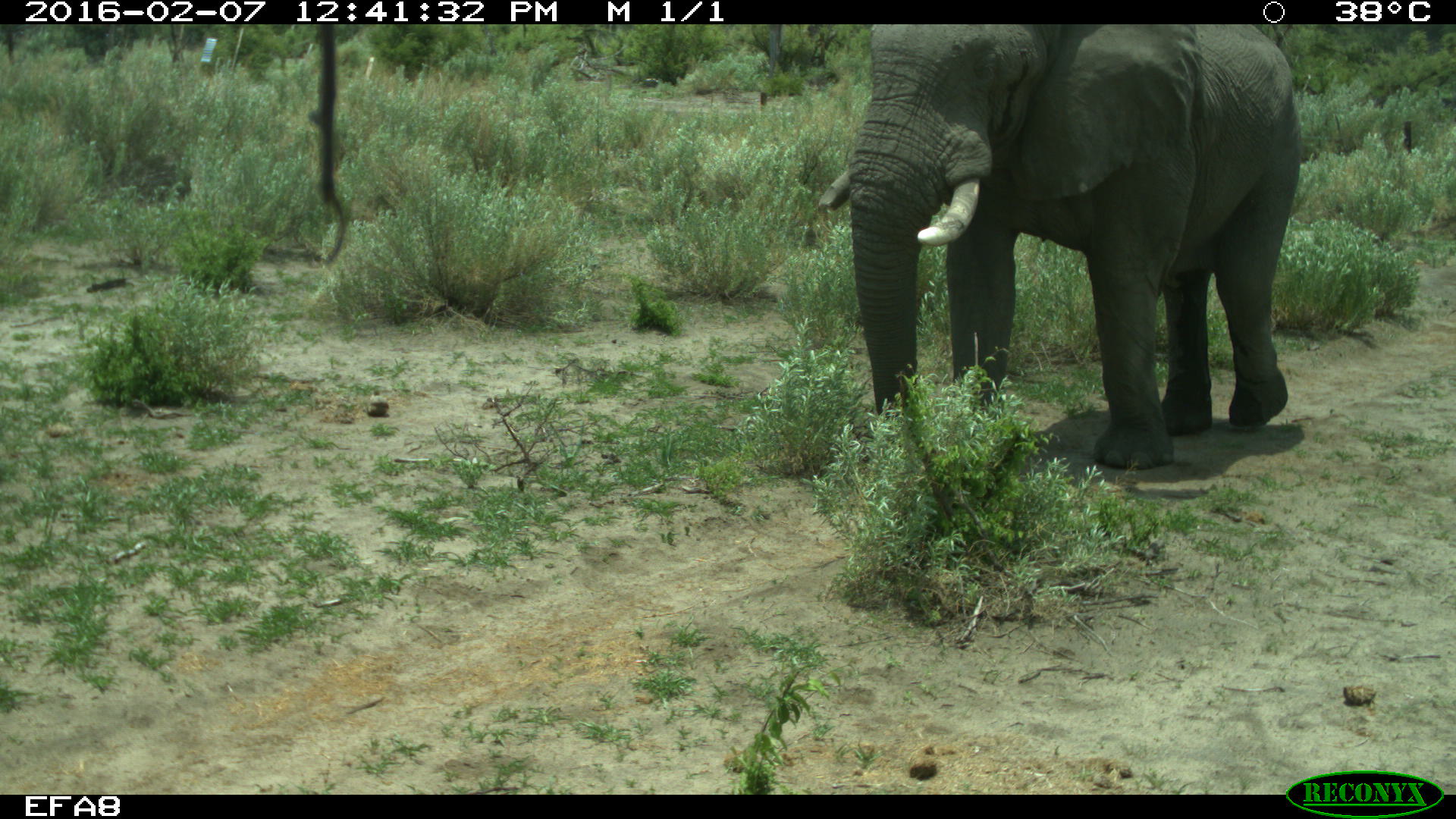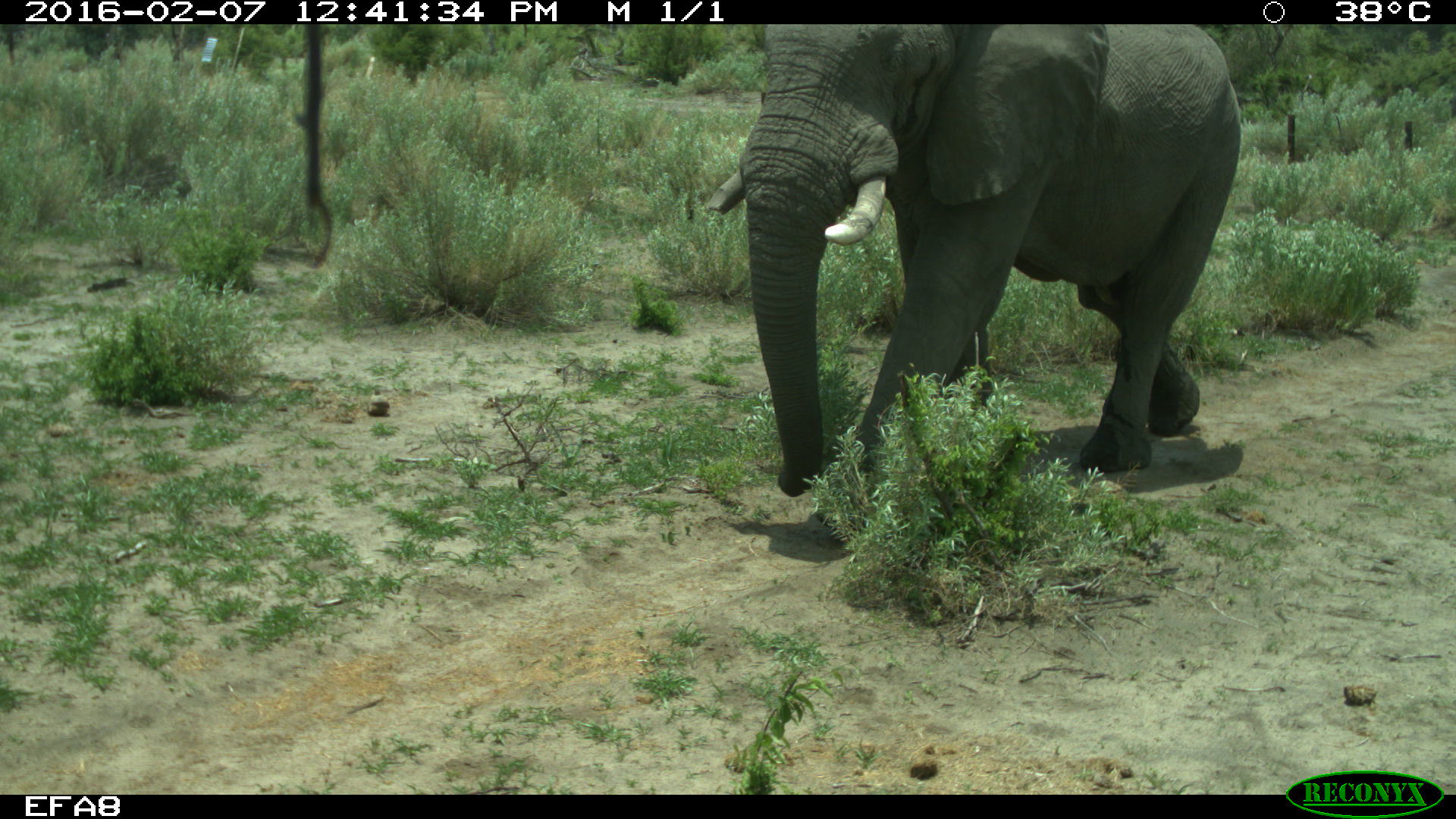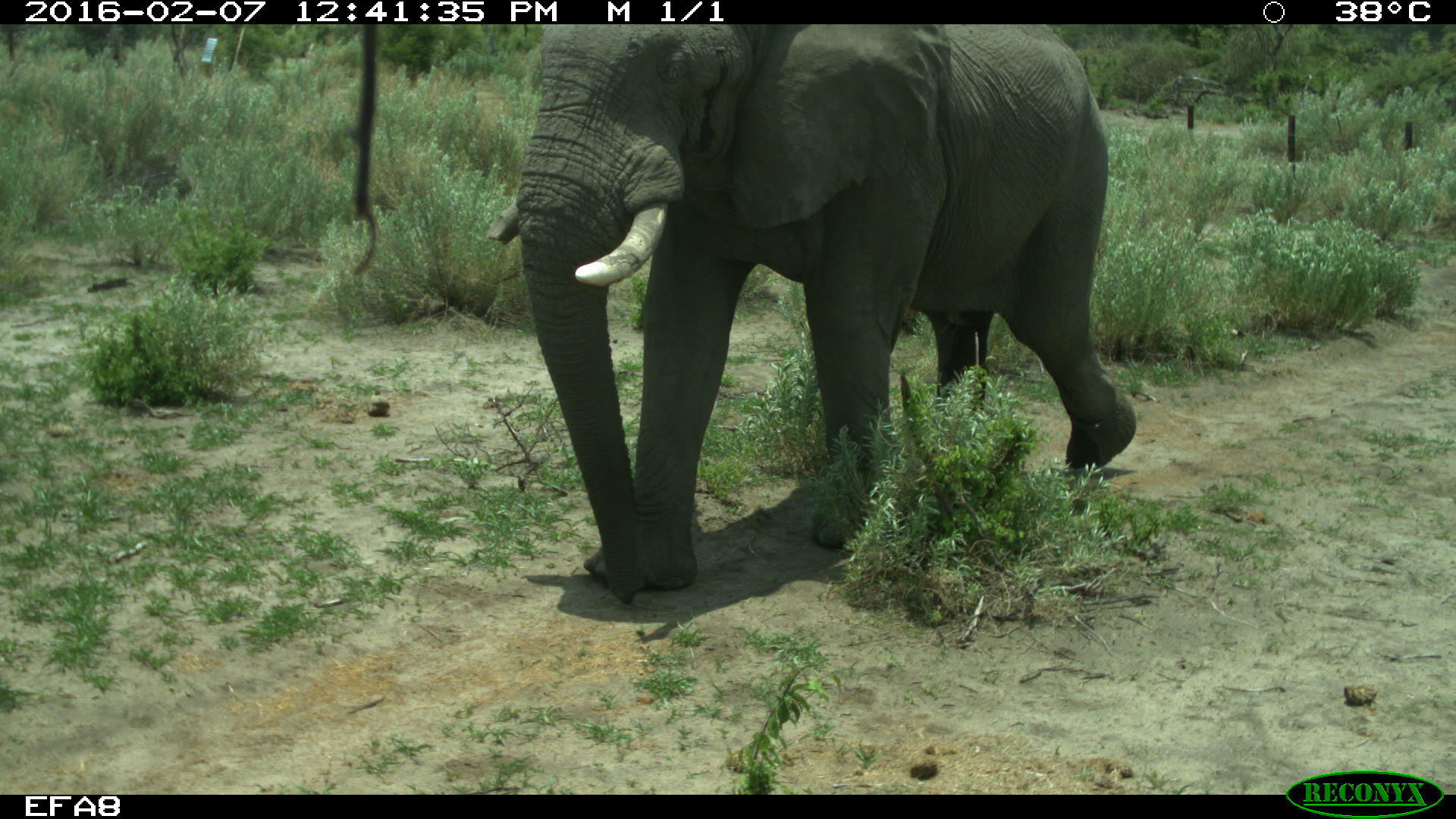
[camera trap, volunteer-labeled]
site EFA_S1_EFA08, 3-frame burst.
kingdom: Animalia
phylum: Chordata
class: Mammalia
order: Proboscidea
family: Elephantidae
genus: Loxodonta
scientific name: Loxodonta africana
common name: african bush elephant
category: elephant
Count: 1.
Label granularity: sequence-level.